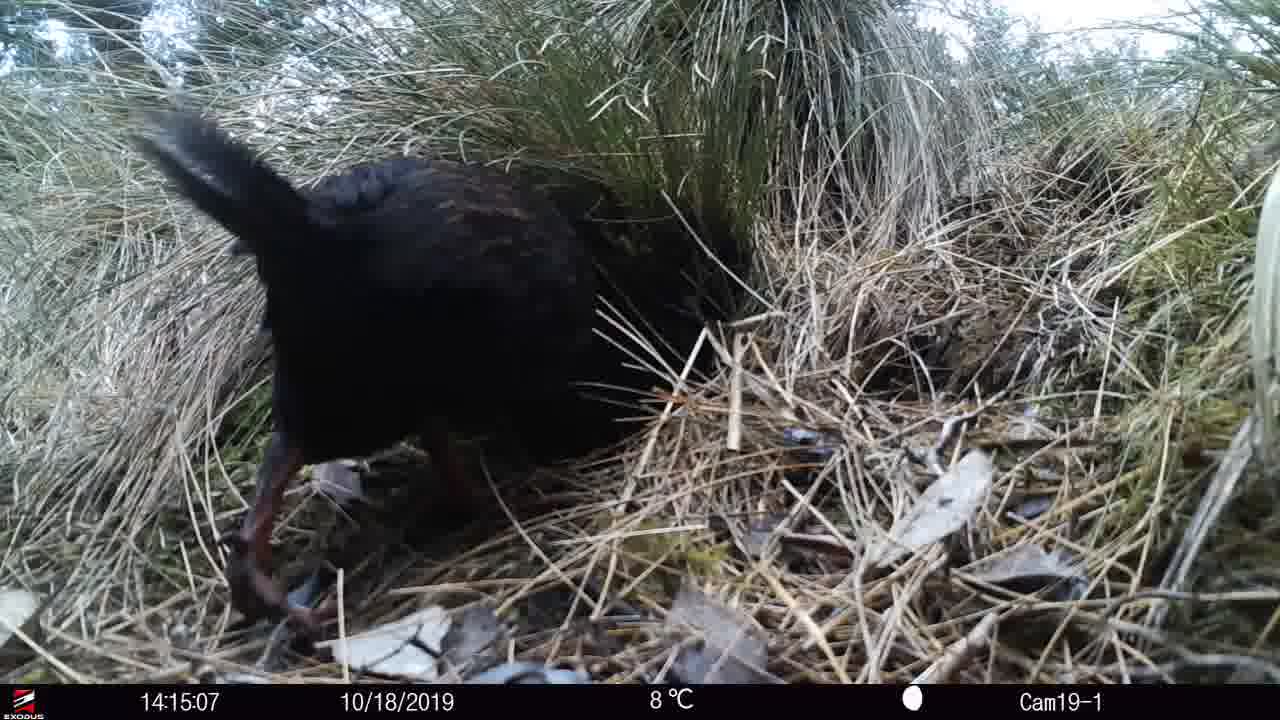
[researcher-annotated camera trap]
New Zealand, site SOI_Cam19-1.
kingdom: Animalia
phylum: Chordata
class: Aves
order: Gruiformes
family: Rallidae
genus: Gallirallus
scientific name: Gallirallus australis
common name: weka